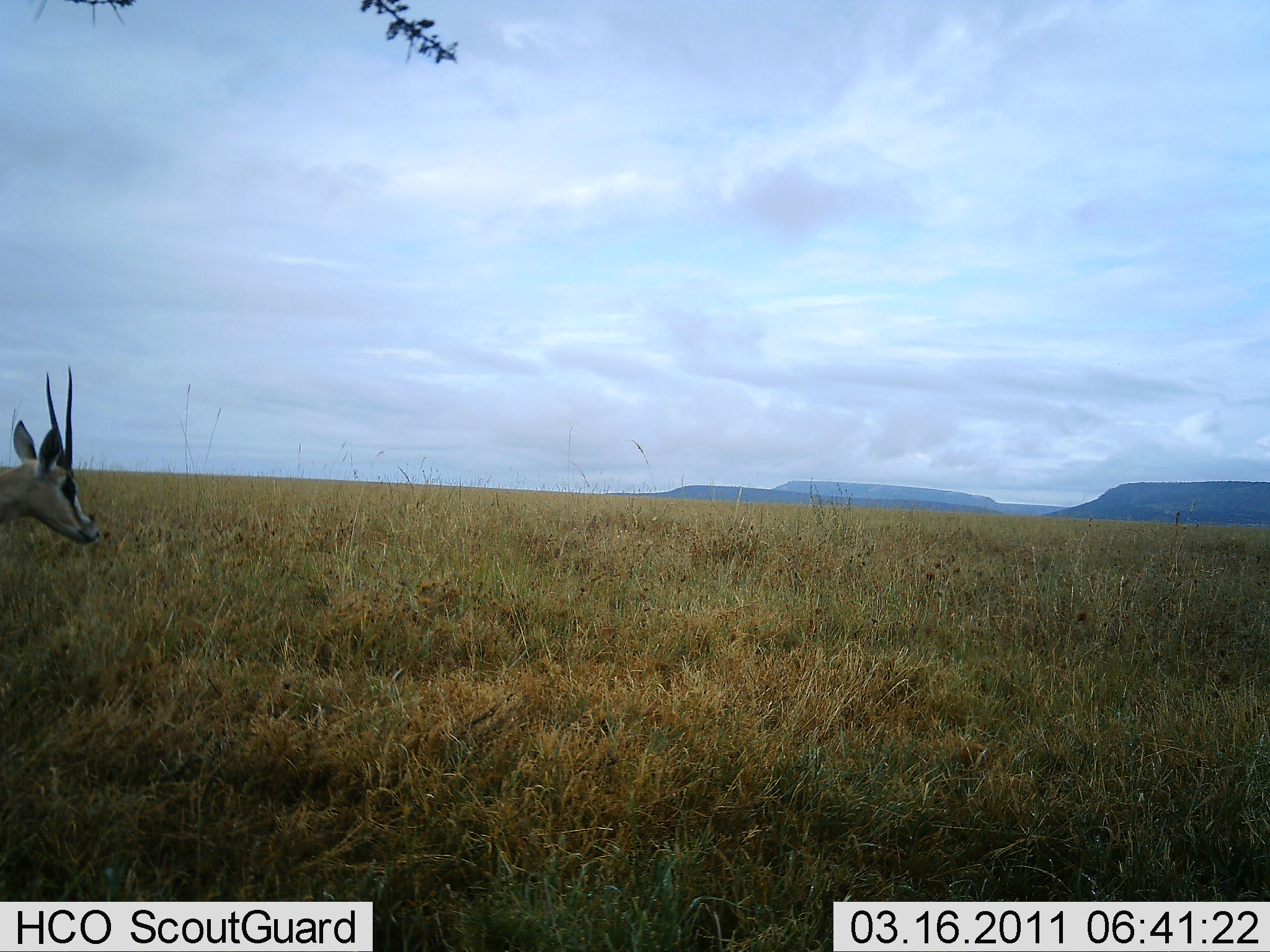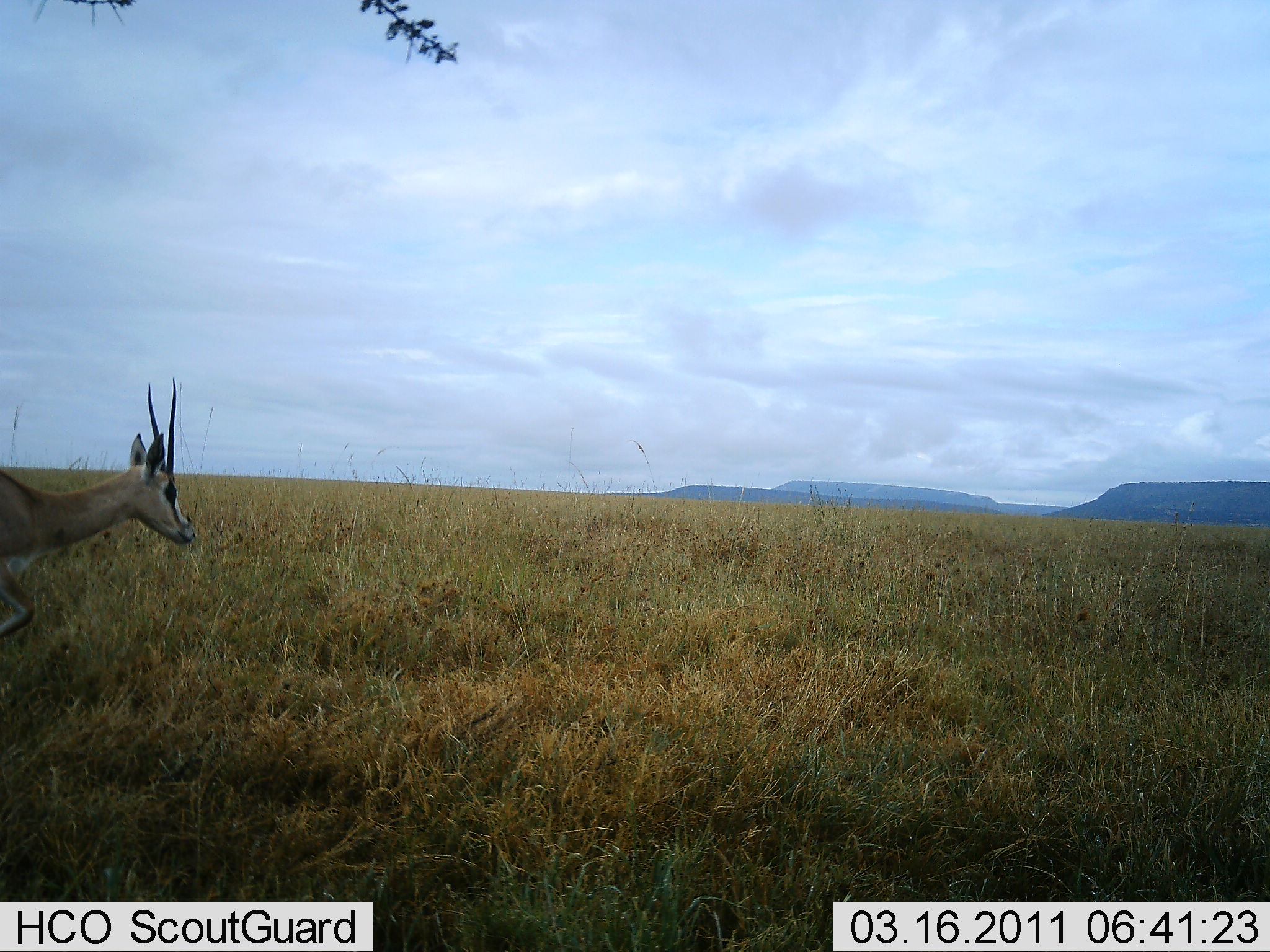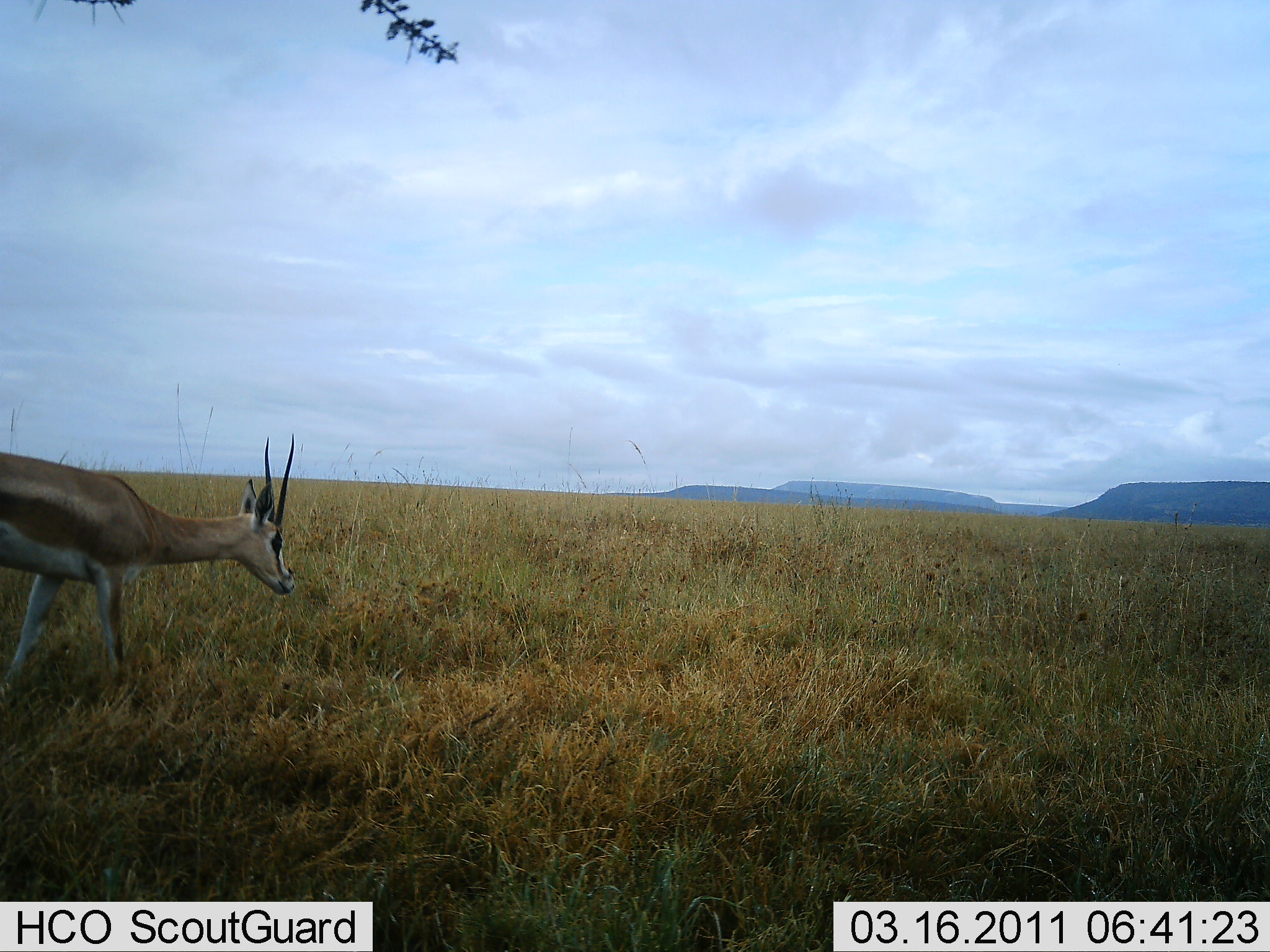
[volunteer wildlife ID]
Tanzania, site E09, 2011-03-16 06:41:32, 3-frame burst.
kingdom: Animalia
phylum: Chordata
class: Mammalia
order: Artiodactyla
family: Bovidae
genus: Eudorcas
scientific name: Eudorcas thomsonii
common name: thomson's gazelle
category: gazellethomsons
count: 1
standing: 0%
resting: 0%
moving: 100%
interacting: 0%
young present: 0%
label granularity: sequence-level